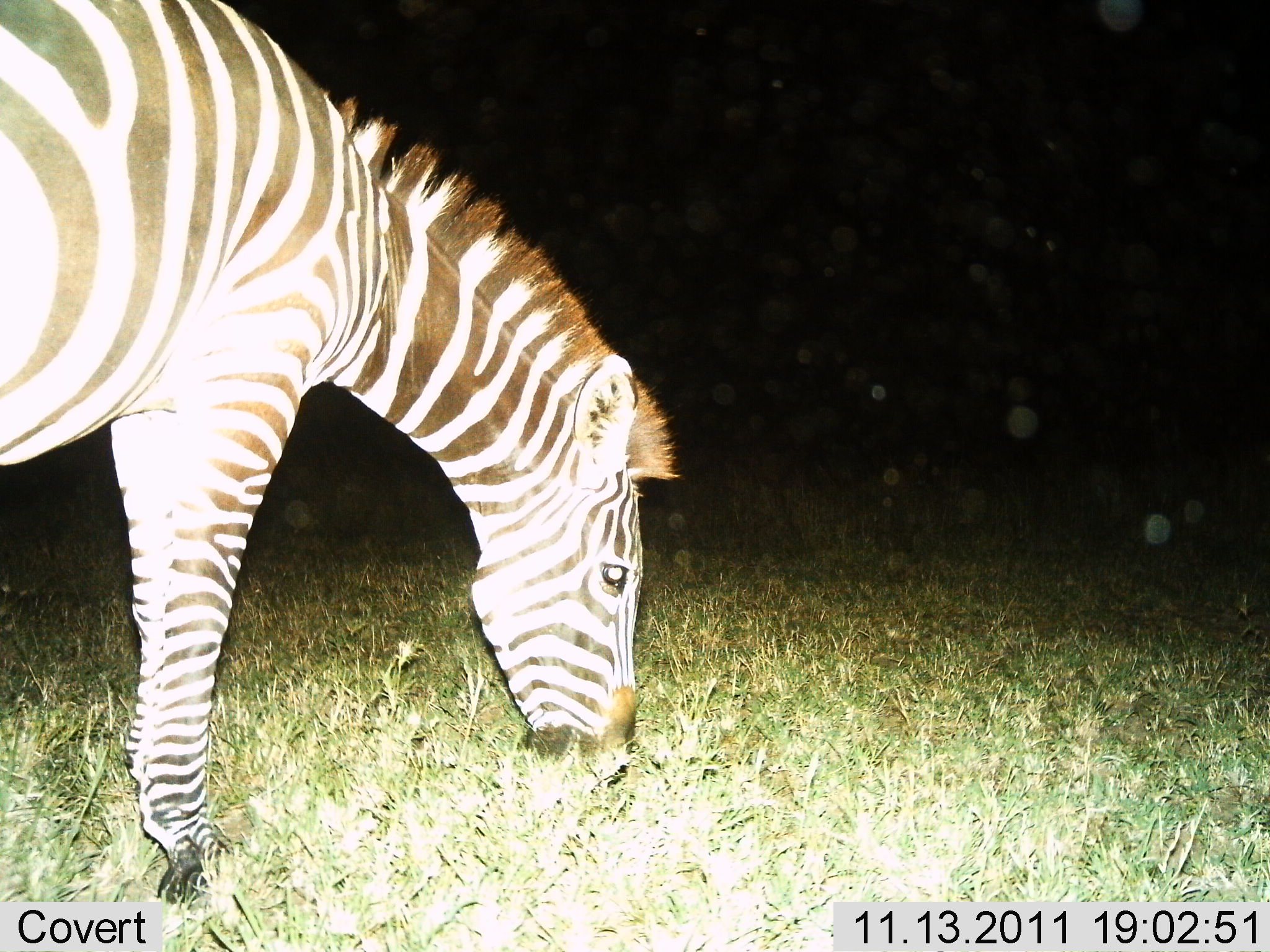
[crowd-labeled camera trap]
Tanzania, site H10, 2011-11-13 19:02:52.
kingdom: Animalia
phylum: Chordata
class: Mammalia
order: Perissodactyla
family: Equidae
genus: Equus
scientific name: Equus quagga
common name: plains zebra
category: zebra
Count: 1.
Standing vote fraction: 10%.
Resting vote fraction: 0%.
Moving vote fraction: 0%.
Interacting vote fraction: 0%.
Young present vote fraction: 0%.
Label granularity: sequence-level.